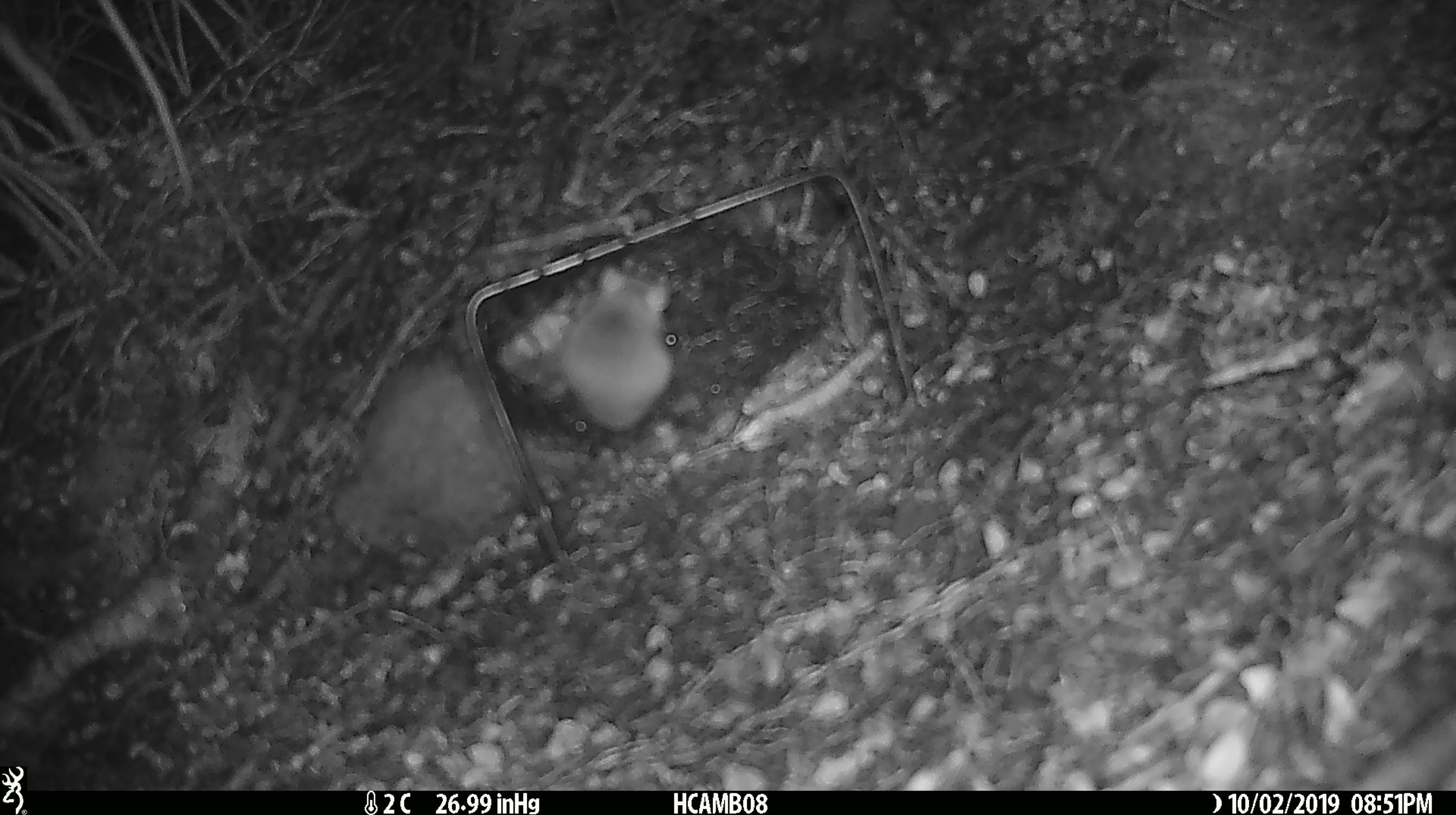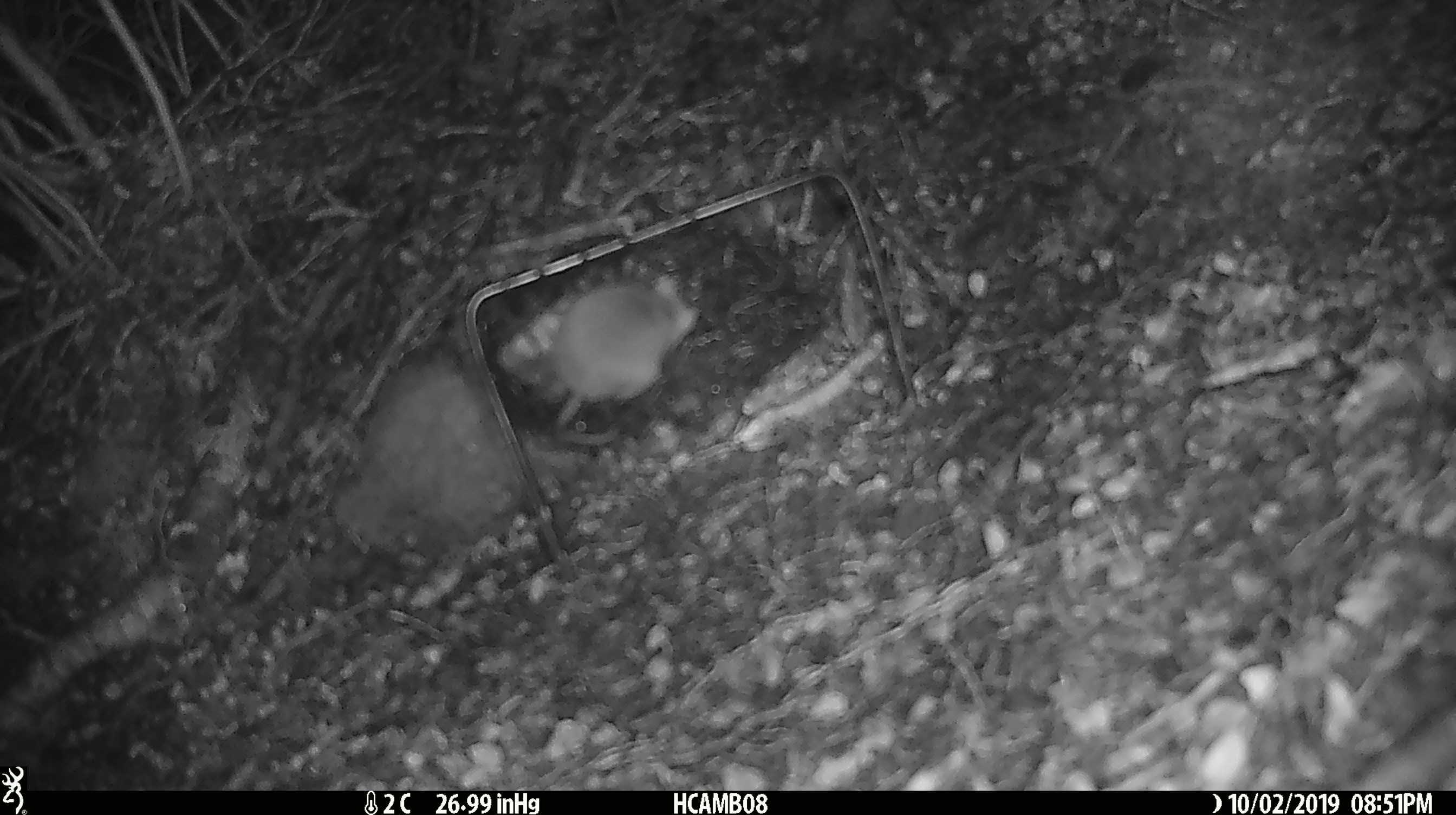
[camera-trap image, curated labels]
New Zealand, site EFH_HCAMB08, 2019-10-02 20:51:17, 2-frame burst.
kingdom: Animalia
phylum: Chordata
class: Mammalia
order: Rodentia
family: Muridae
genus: Mus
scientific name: Mus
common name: mouse